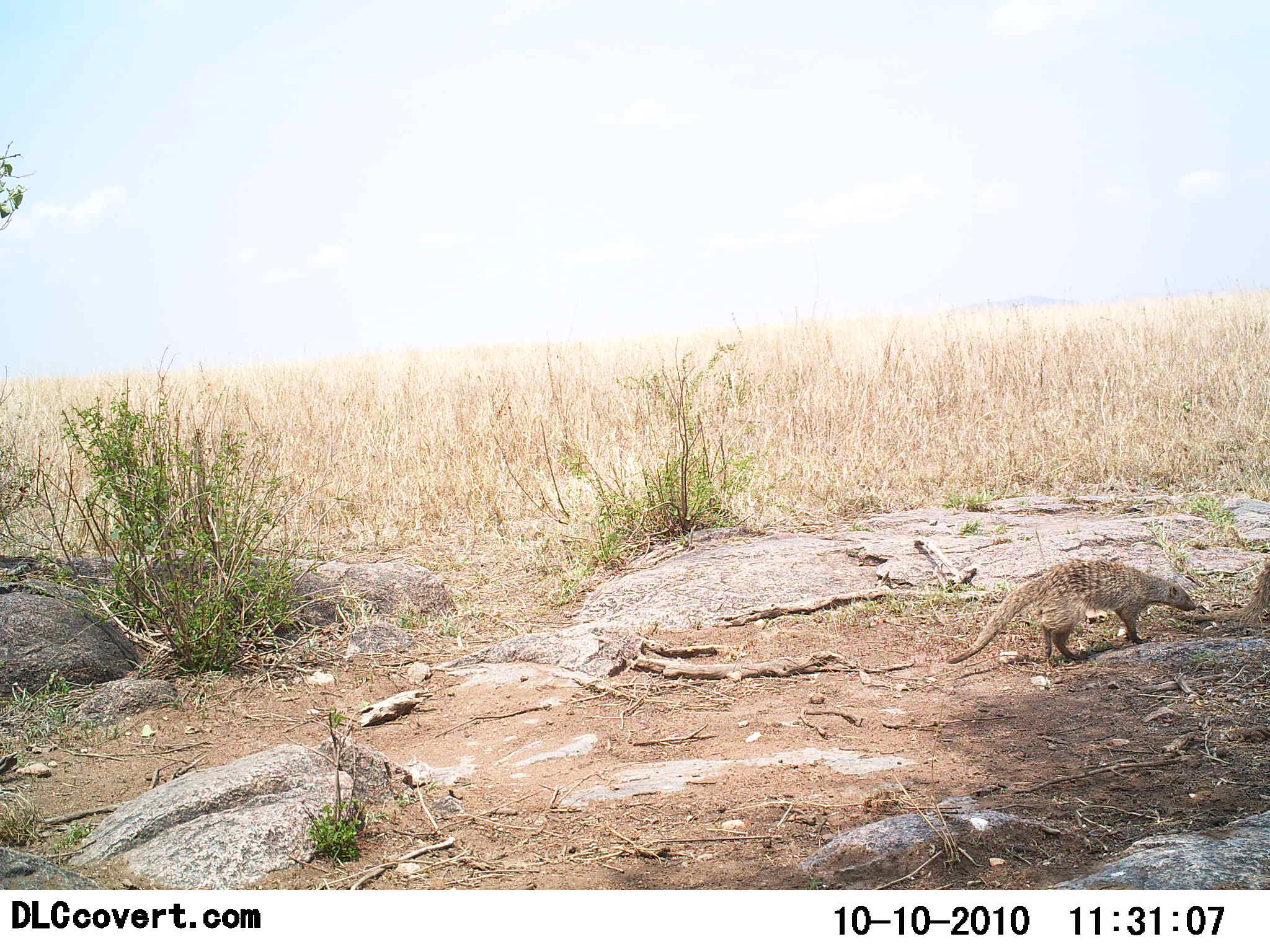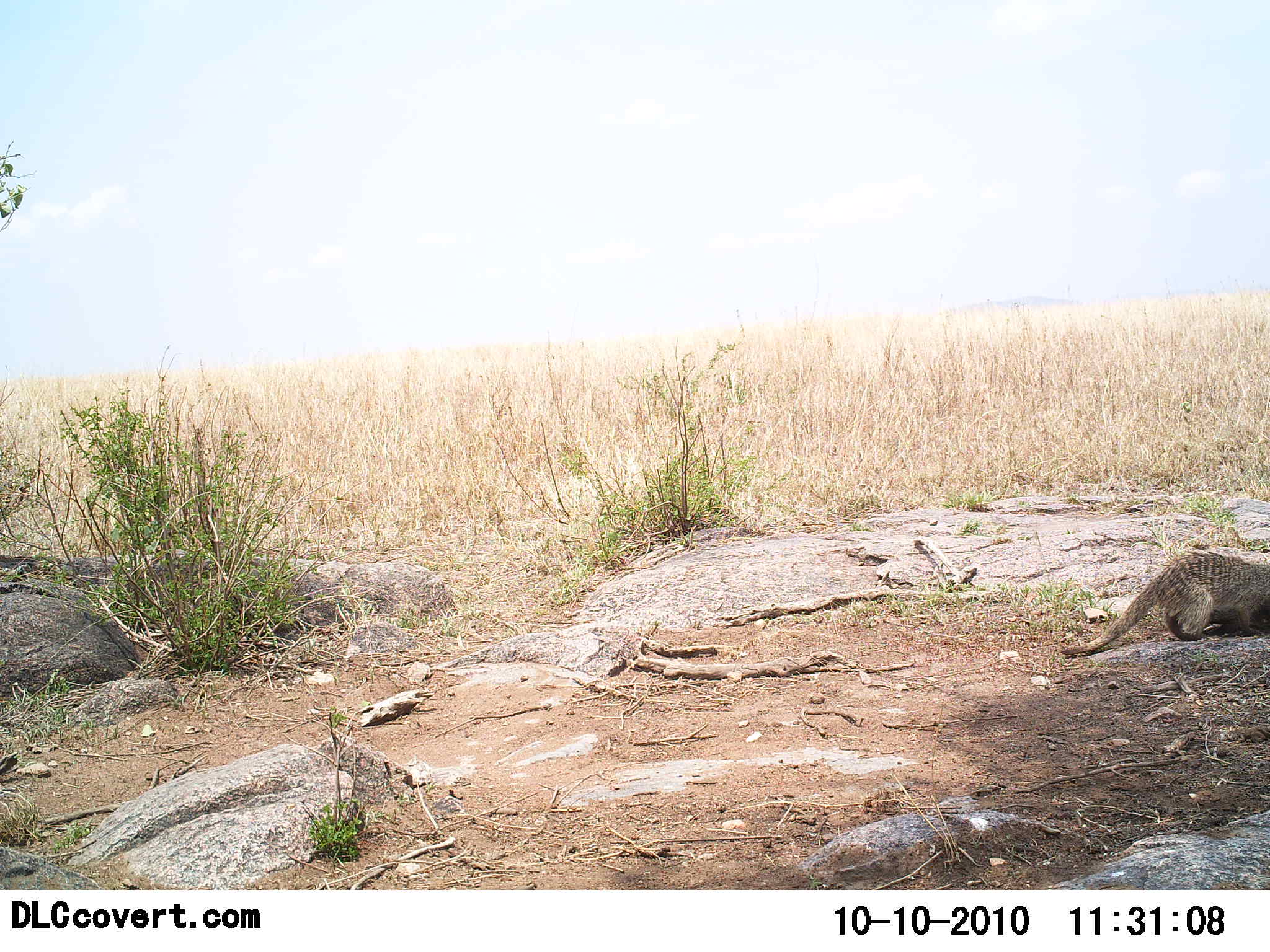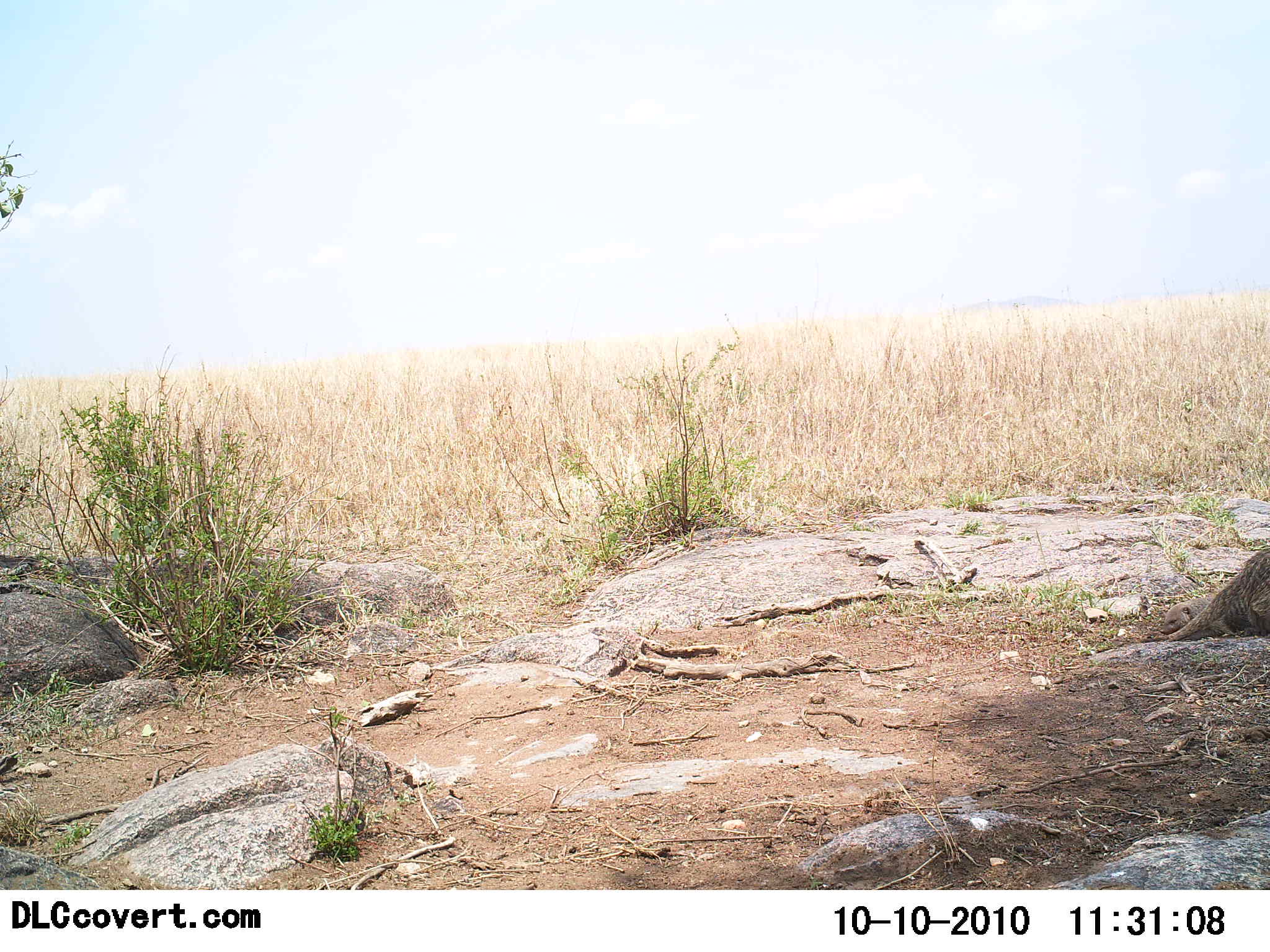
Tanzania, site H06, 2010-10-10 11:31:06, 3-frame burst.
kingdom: Animalia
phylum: Chordata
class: Mammalia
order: Carnivora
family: Herpestidae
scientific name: Herpestidae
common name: mongoose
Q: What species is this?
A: Mongoose (Herpestidae).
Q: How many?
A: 1.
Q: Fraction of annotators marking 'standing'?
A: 23%.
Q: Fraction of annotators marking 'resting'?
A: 8%.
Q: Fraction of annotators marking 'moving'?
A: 77%.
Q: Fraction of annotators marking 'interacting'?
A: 0%.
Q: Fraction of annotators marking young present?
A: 8%.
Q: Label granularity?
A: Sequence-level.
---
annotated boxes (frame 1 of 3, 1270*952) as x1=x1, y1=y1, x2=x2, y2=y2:
animal: x1=947, y1=557, x2=1199, y2=666; x1=1195, y1=560, x2=1270, y2=625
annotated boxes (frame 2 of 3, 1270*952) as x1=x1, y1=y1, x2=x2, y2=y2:
animal: x1=1060, y1=548, x2=1270, y2=656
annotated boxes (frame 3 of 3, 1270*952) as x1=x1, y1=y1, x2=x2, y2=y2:
animal: x1=1151, y1=550, x2=1270, y2=642; x1=1160, y1=600, x2=1210, y2=634